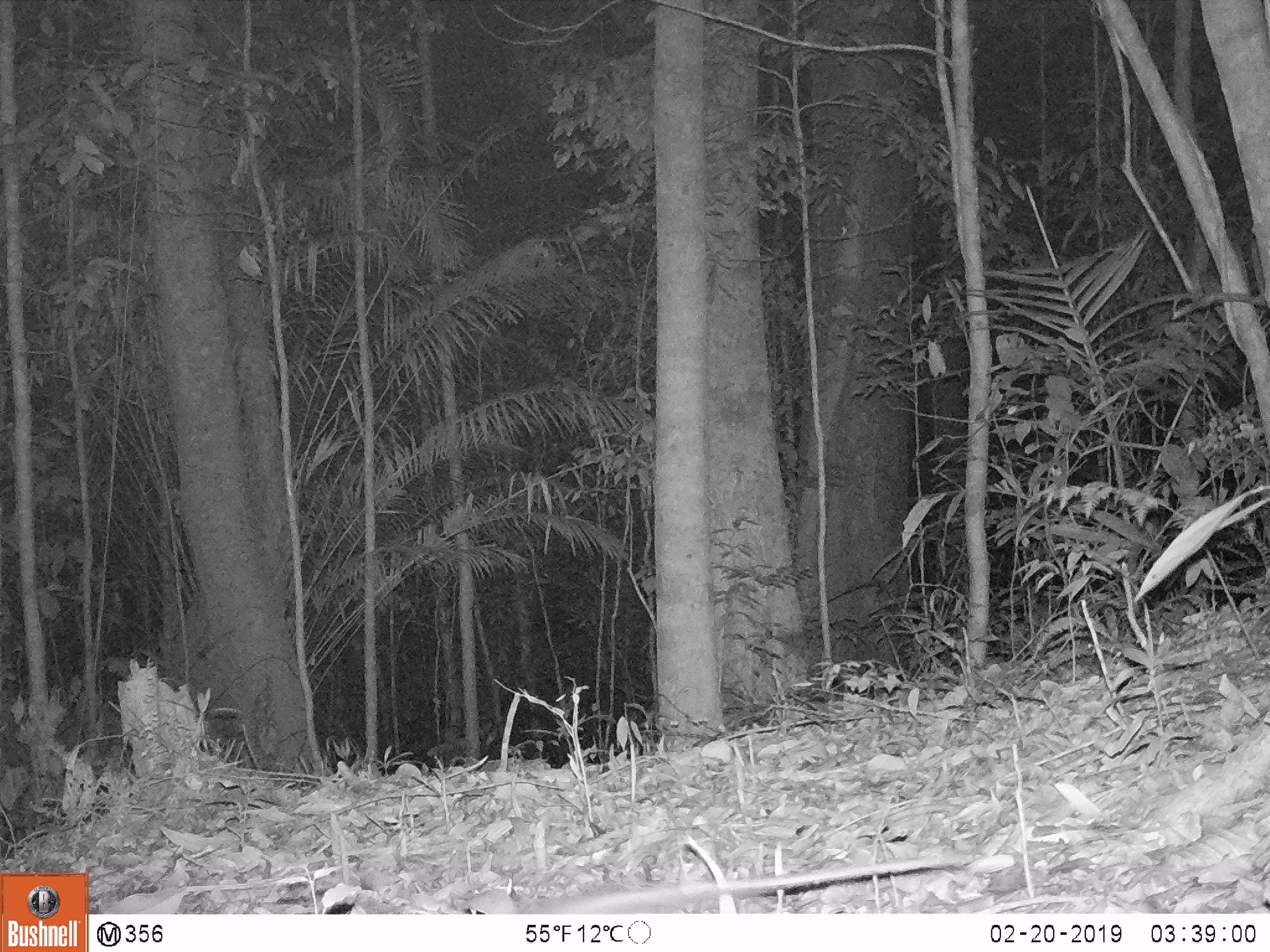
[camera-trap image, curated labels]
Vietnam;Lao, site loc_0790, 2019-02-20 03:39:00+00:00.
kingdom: Animalia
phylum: Chordata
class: Mammalia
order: Rodentia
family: Muridae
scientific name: Muridae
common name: old-world mice and rats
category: unidentified murid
Unidentified murid (old-world mice and rats) (Muridae). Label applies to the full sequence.